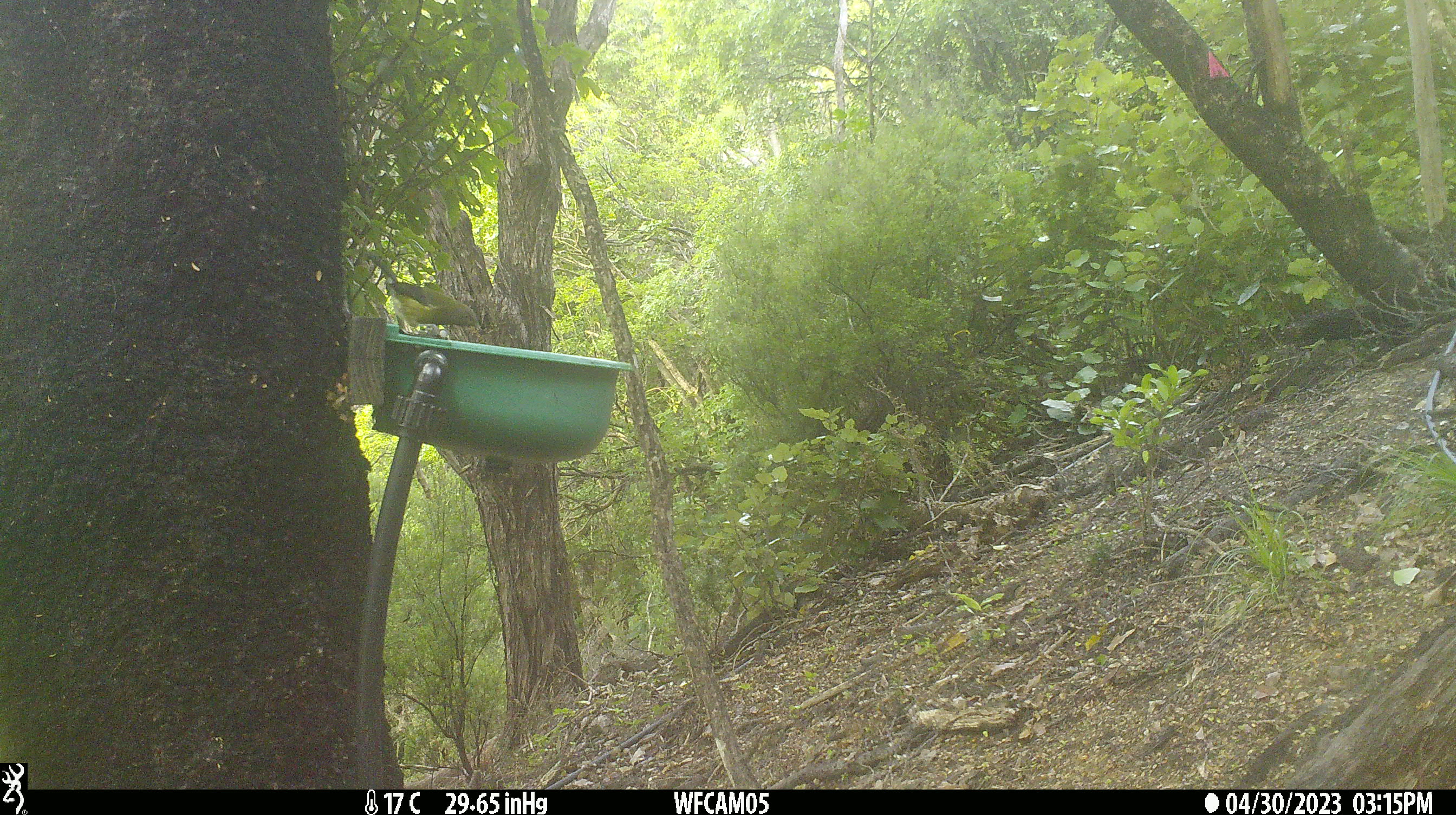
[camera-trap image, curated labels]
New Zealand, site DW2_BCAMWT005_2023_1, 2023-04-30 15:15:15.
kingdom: Animalia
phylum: Chordata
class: Aves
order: Passeriformes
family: Meliphagidae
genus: Anthornis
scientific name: Anthornis melanura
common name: new zealand bellbird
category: bellbird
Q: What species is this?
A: Bellbird (new zealand bellbird) (Anthornis melanura).